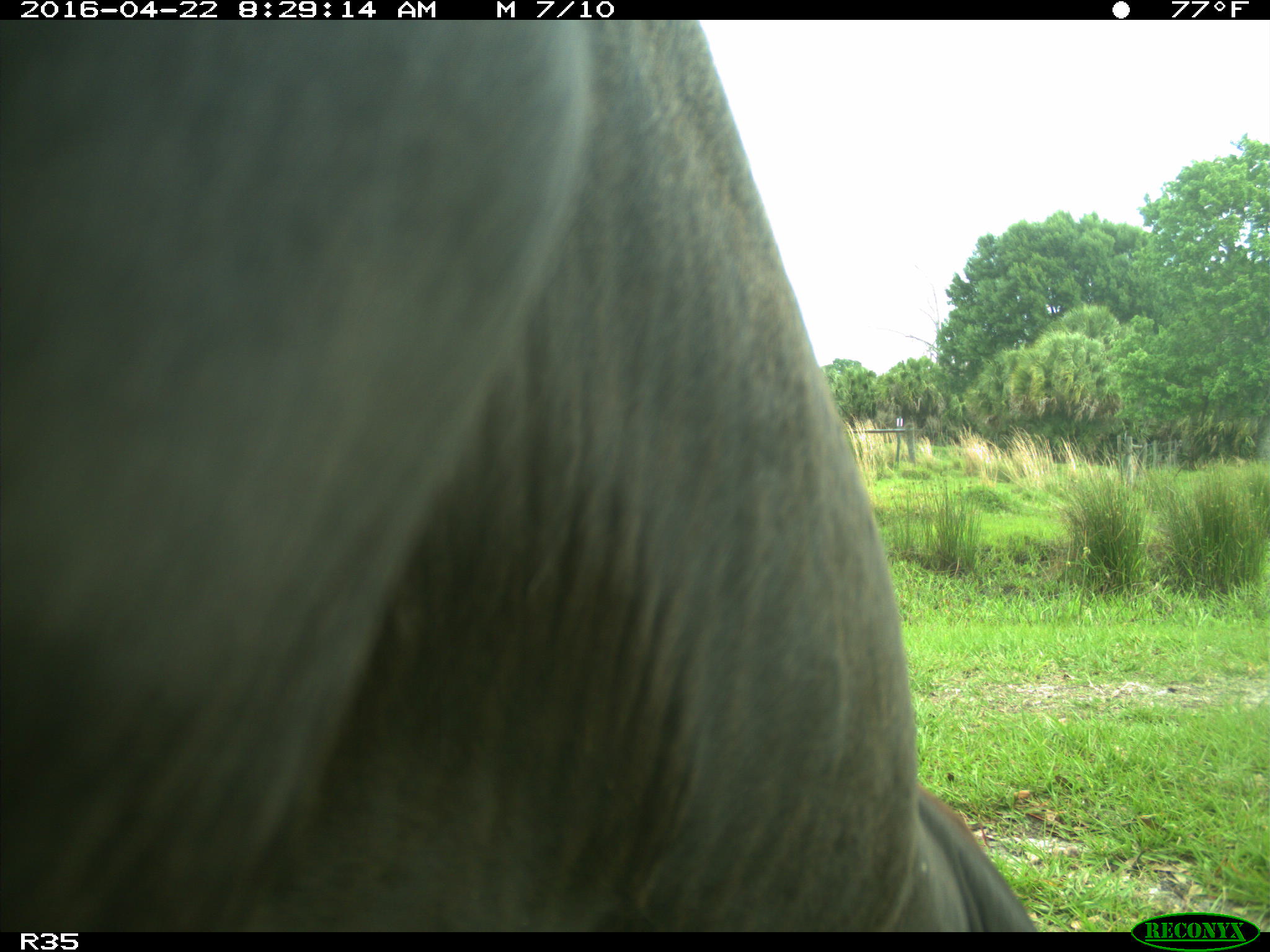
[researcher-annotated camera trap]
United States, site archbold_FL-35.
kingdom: Animalia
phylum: Chordata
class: Mammalia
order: Artiodactyla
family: Bovidae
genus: Bos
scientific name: Bos taurus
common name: domestic cow